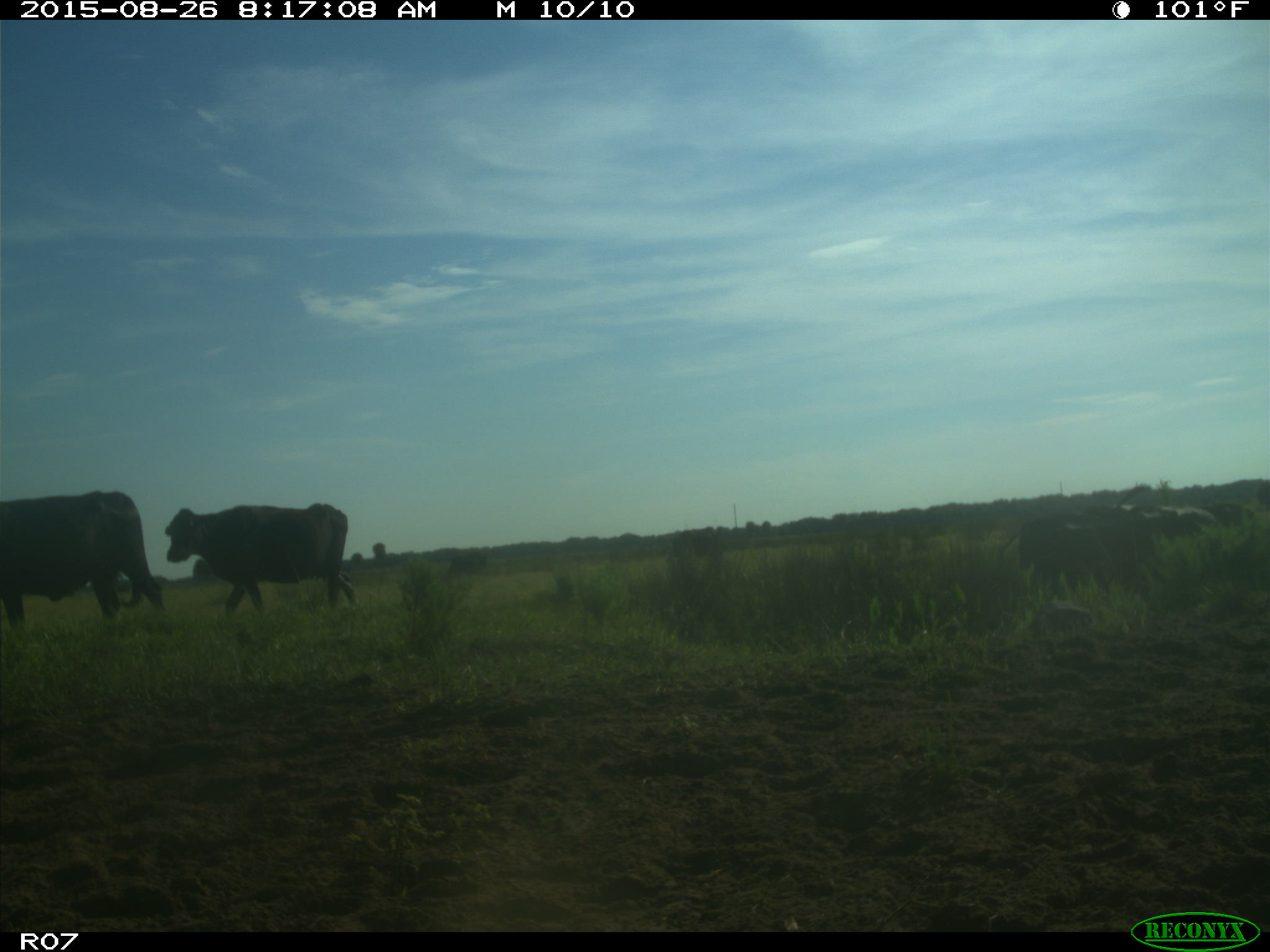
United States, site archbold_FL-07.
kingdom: Animalia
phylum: Chordata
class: Mammalia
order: Artiodactyla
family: Bovidae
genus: Bos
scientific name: Bos taurus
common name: domestic cow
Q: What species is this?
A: Bos taurus (domestic cow).